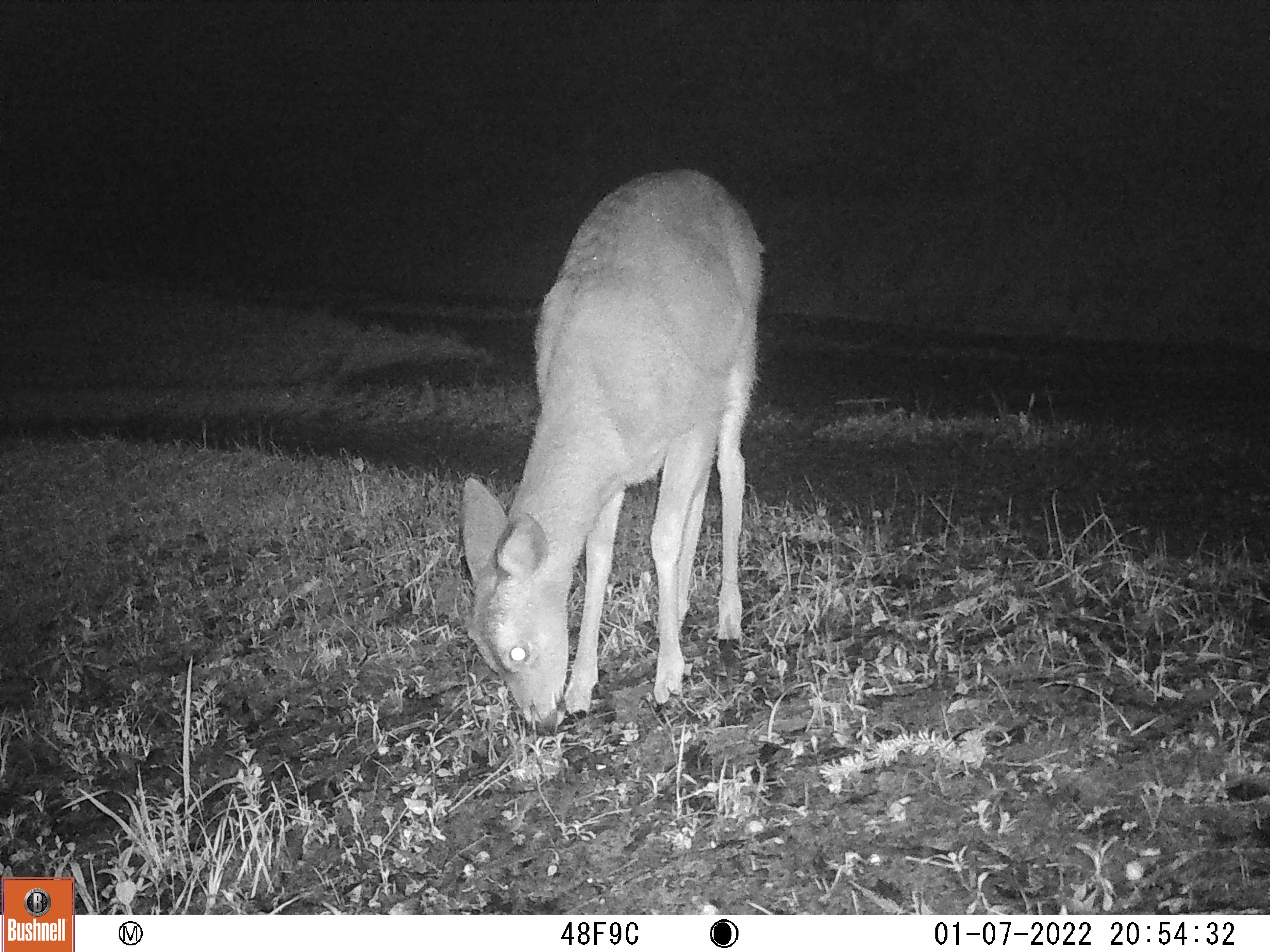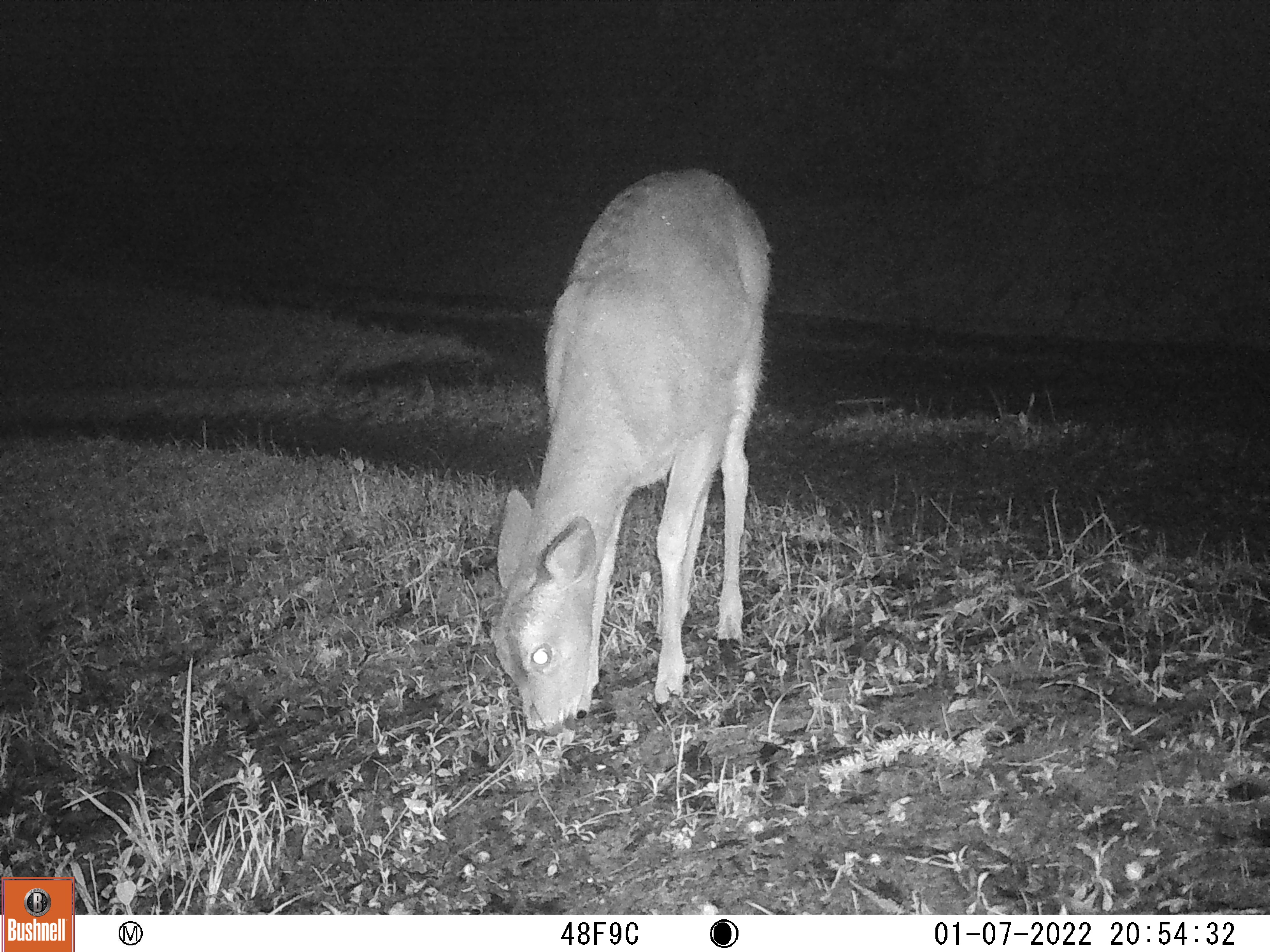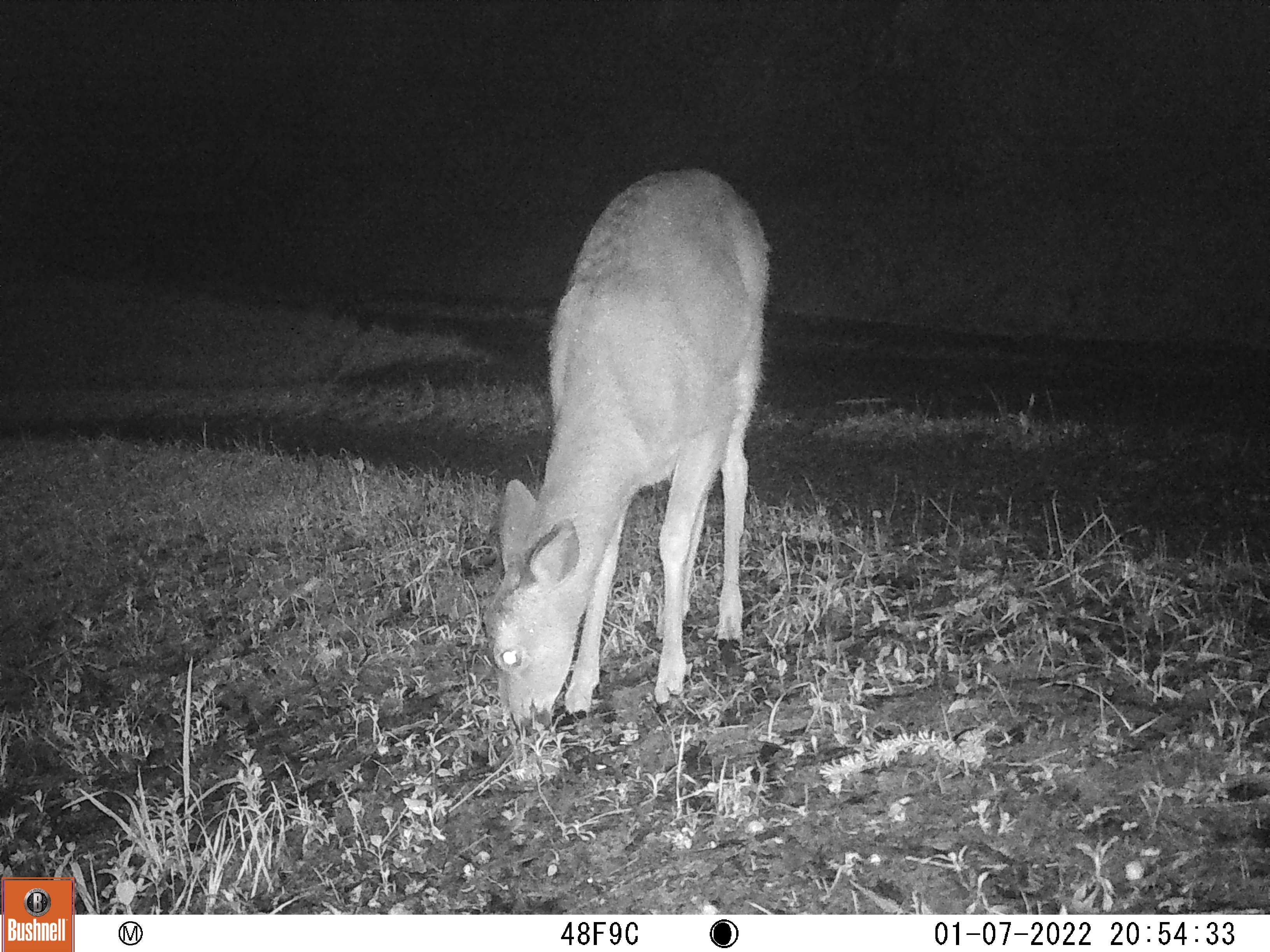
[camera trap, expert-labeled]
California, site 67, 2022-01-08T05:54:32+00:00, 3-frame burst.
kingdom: Animalia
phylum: Chordata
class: Mammalia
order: Artiodactyla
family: Cervidae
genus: Odocoileus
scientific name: Odocoileus hemionus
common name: mule deer